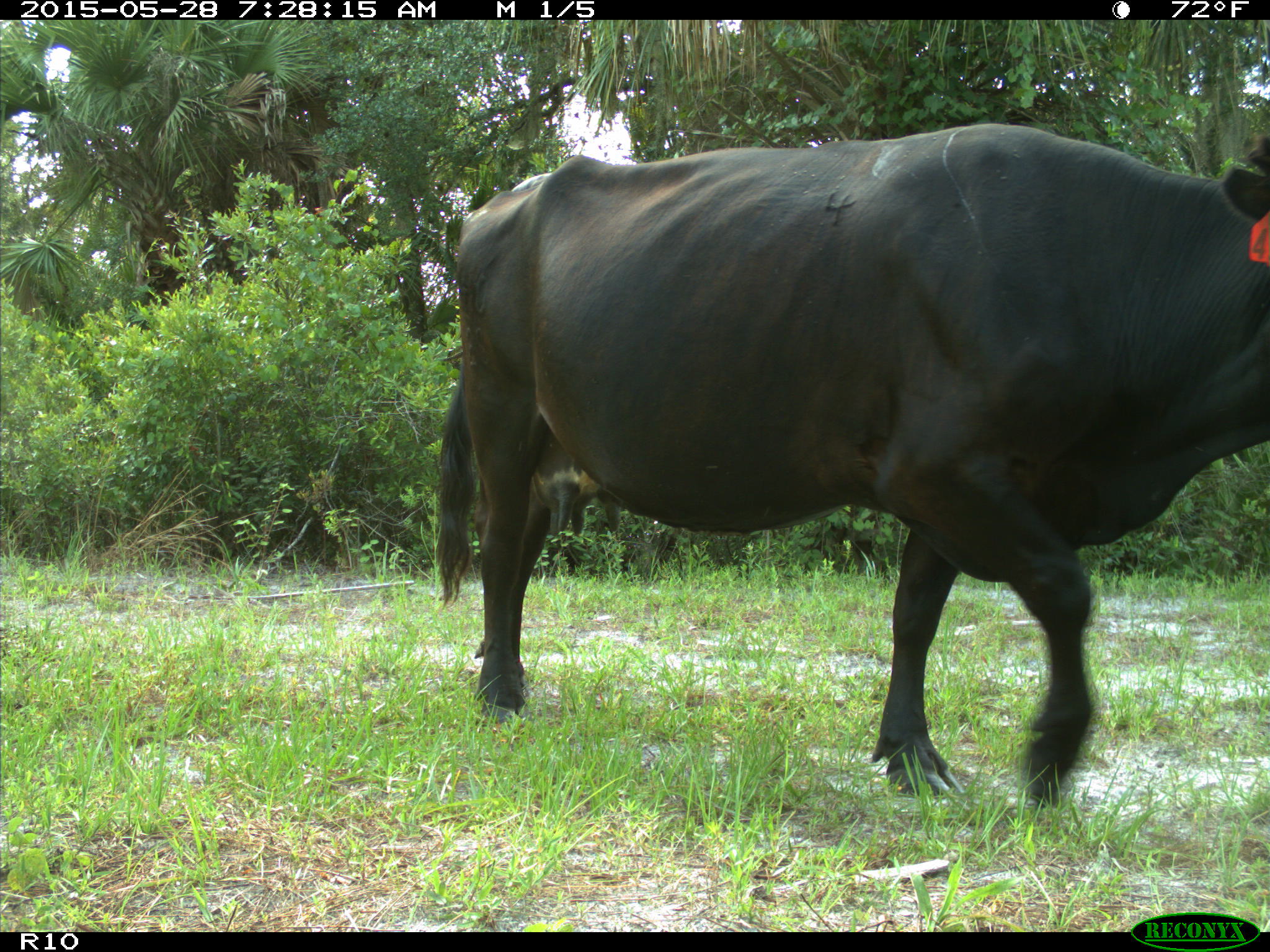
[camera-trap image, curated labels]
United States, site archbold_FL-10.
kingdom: Animalia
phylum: Chordata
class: Mammalia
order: Artiodactyla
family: Bovidae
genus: Bos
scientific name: Bos taurus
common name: domestic cow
Bos taurus (domestic cow).